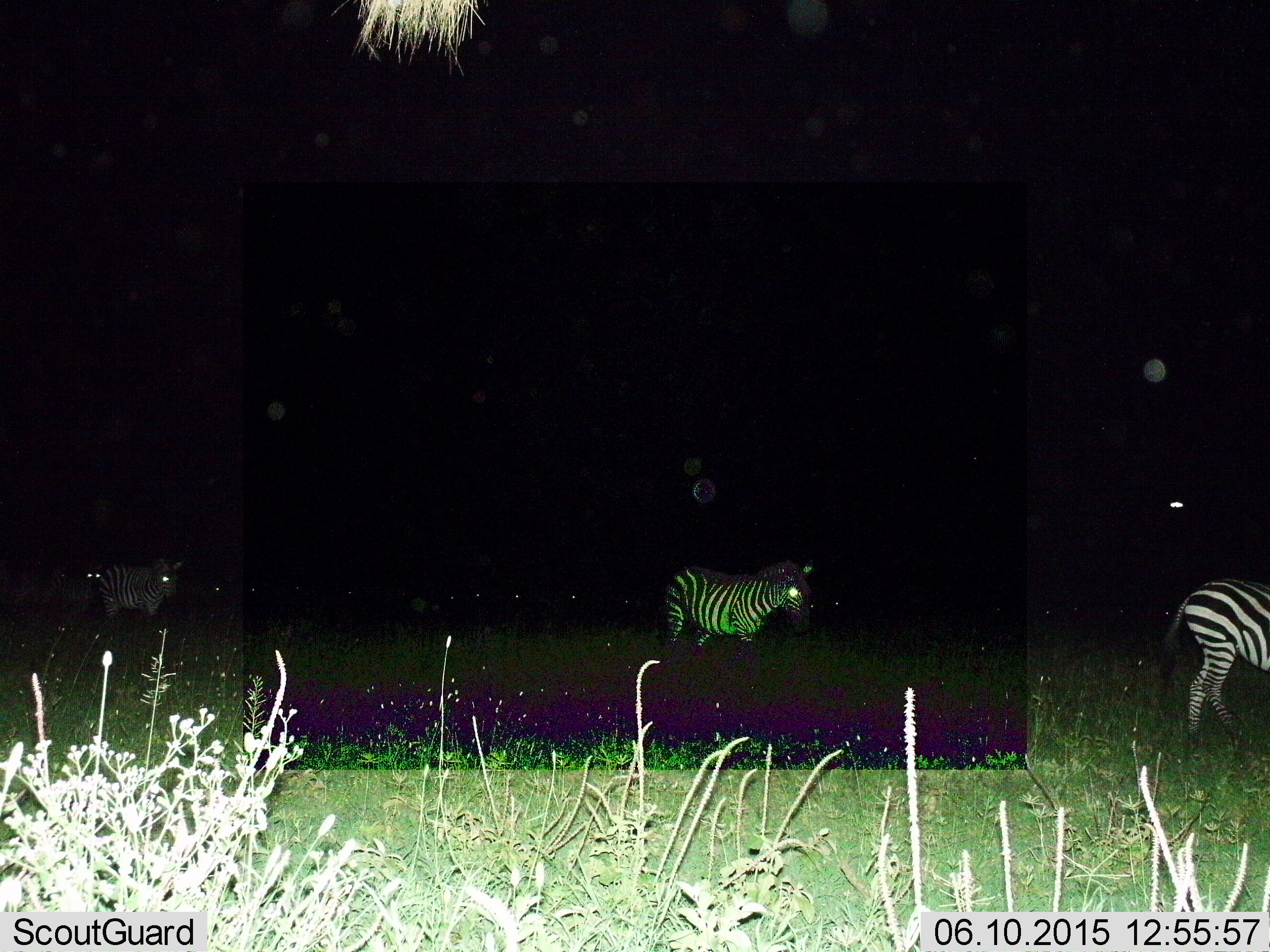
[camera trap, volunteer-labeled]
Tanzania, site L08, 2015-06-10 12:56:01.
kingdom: Animalia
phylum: Chordata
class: Mammalia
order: Perissodactyla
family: Equidae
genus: Equus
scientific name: Equus quagga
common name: plains zebra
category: zebra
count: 4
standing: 60%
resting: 0%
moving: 70%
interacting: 0%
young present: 0%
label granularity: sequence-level